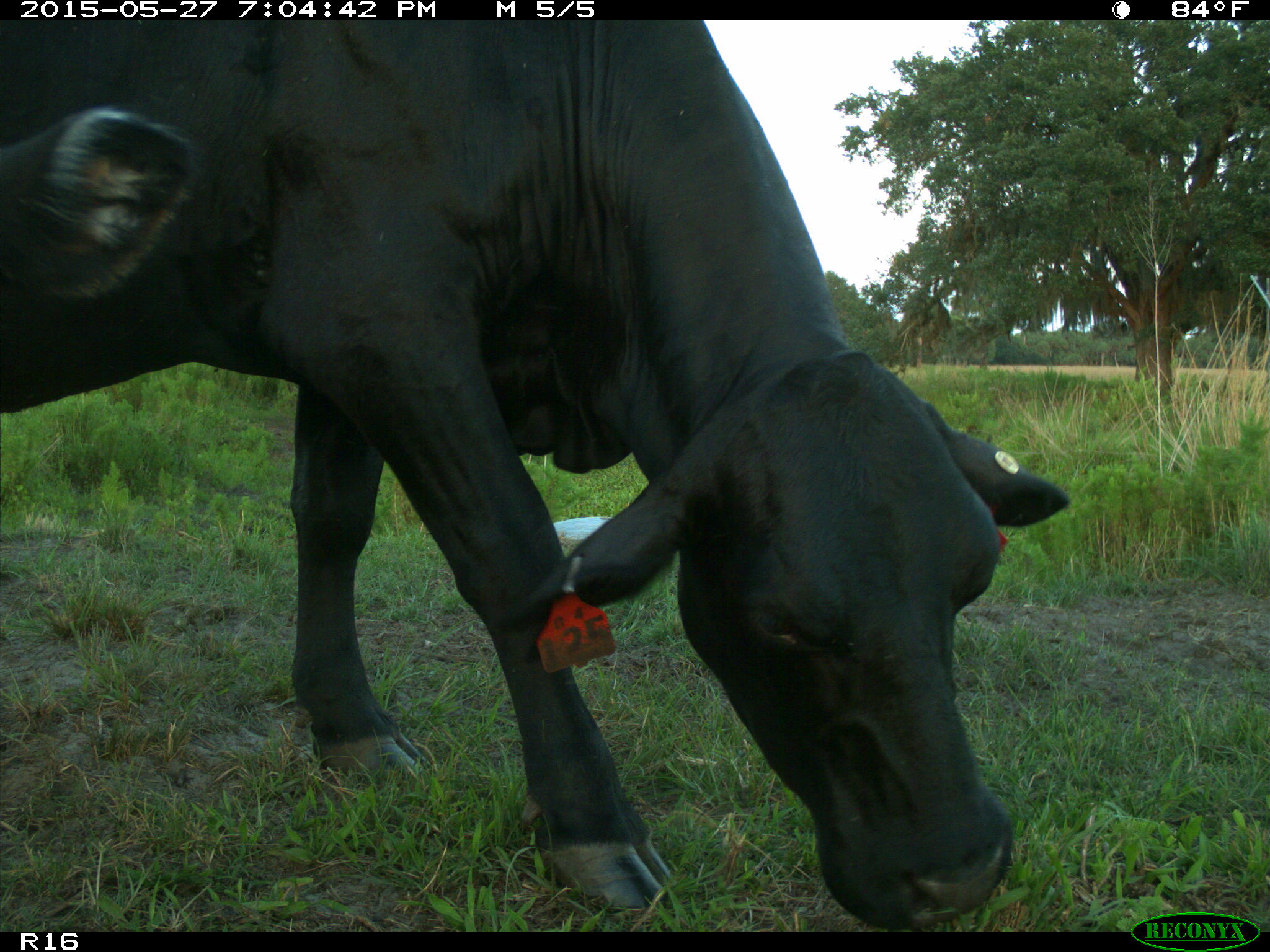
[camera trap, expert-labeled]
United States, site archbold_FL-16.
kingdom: Animalia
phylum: Chordata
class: Mammalia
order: Artiodactyla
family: Bovidae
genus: Bos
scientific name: Bos taurus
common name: domestic cow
Bos taurus (domestic cow).